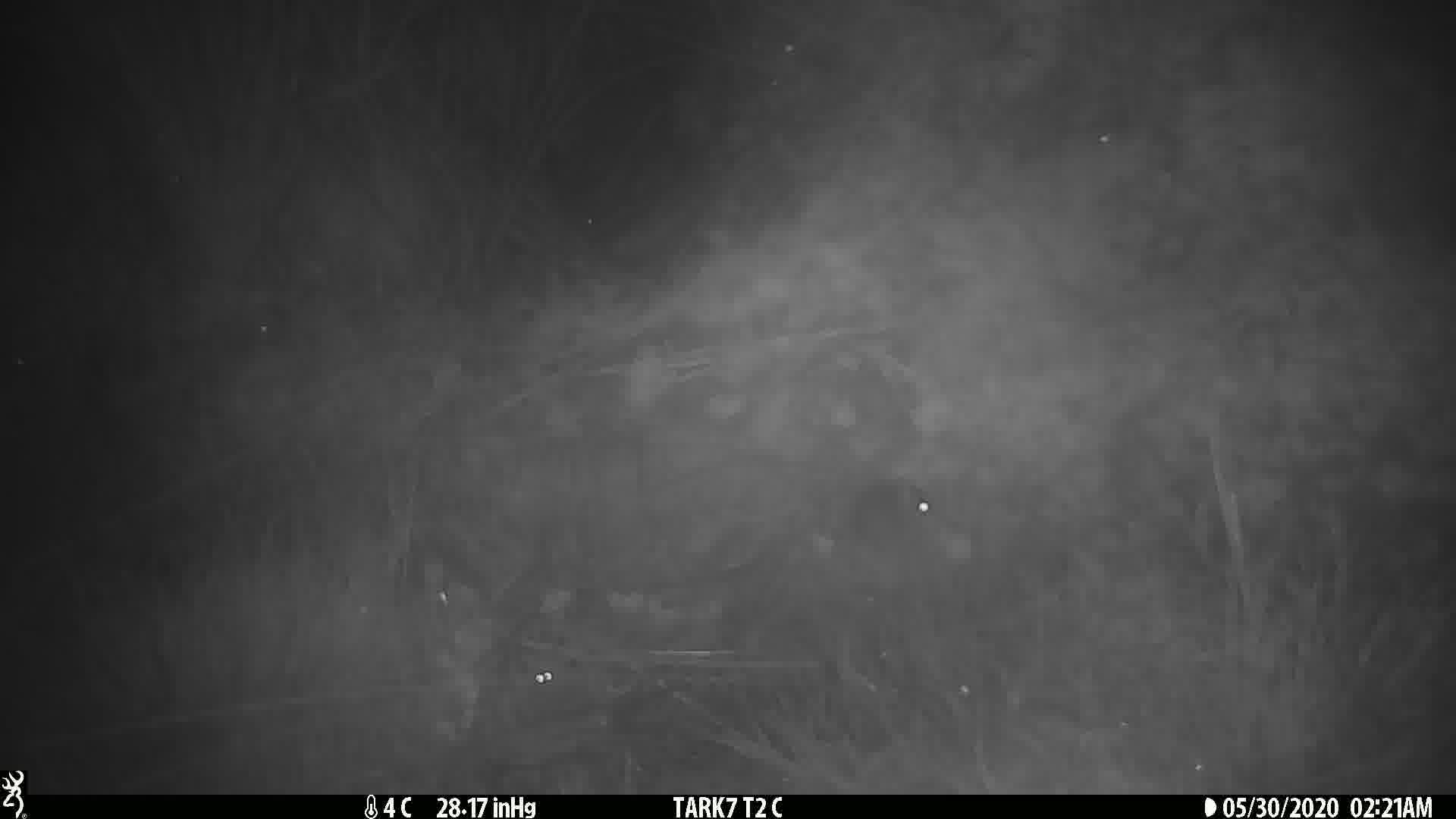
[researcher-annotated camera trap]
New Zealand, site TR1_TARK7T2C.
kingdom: Animalia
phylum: Chordata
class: Mammalia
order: Rodentia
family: Muridae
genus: Mus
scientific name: Mus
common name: mouse